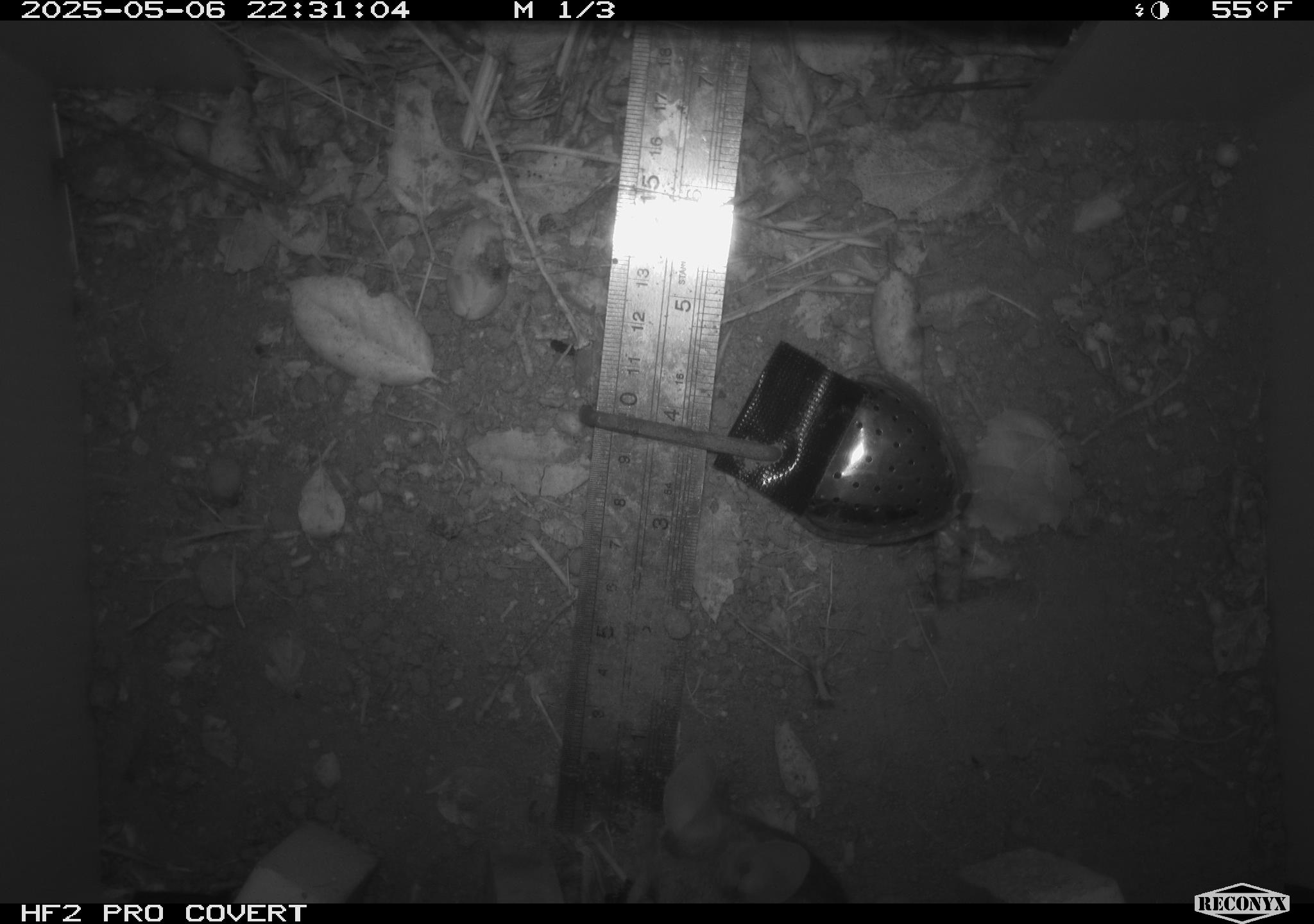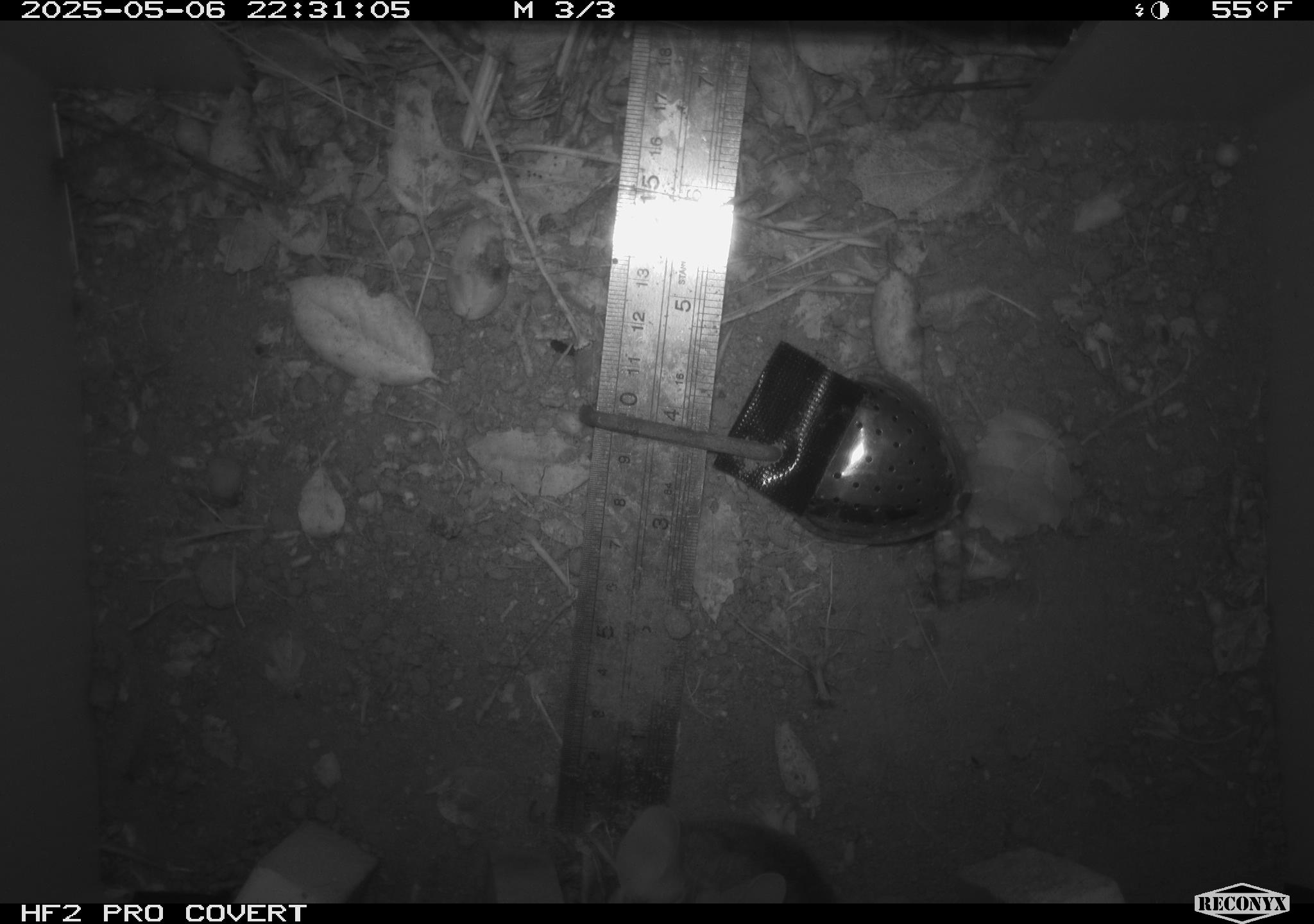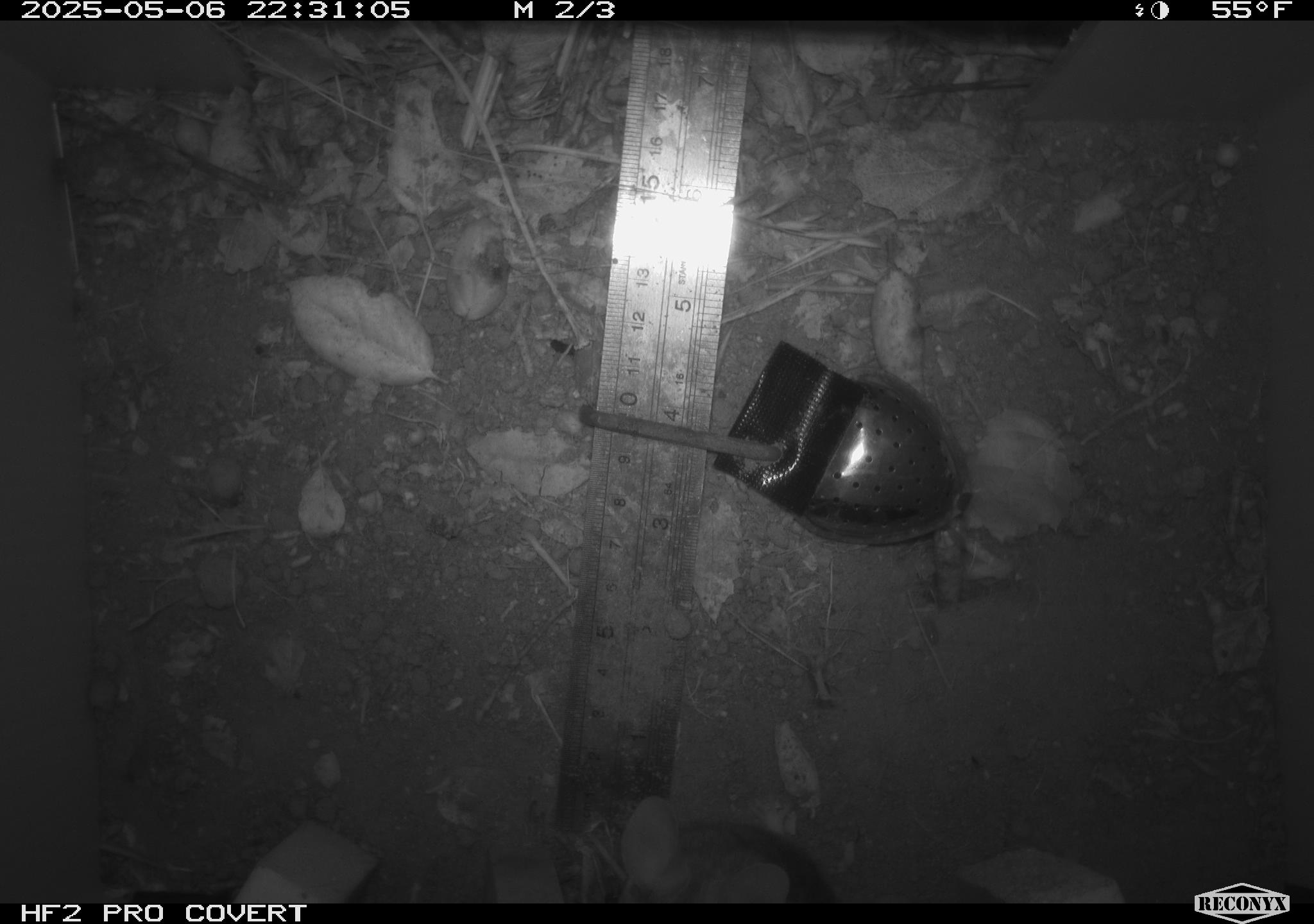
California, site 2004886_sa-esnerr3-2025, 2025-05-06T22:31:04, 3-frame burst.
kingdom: Animalia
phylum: Chordata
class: Mammalia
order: Rodentia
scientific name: Rodentia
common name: rodent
Rodent (Rodentia).